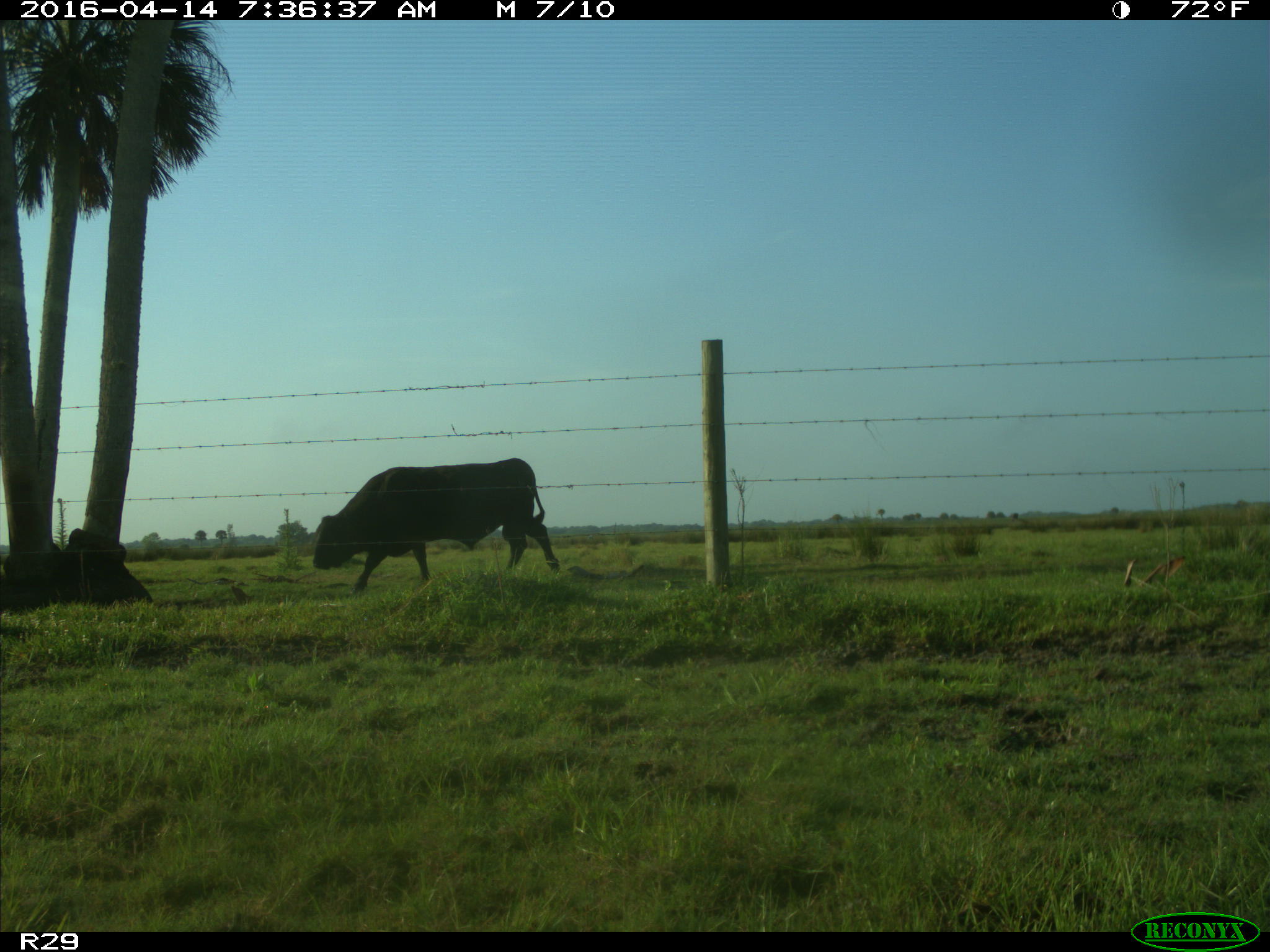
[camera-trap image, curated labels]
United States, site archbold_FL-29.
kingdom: Animalia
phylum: Chordata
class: Mammalia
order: Artiodactyla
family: Bovidae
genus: Bos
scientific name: Bos taurus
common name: domestic cow